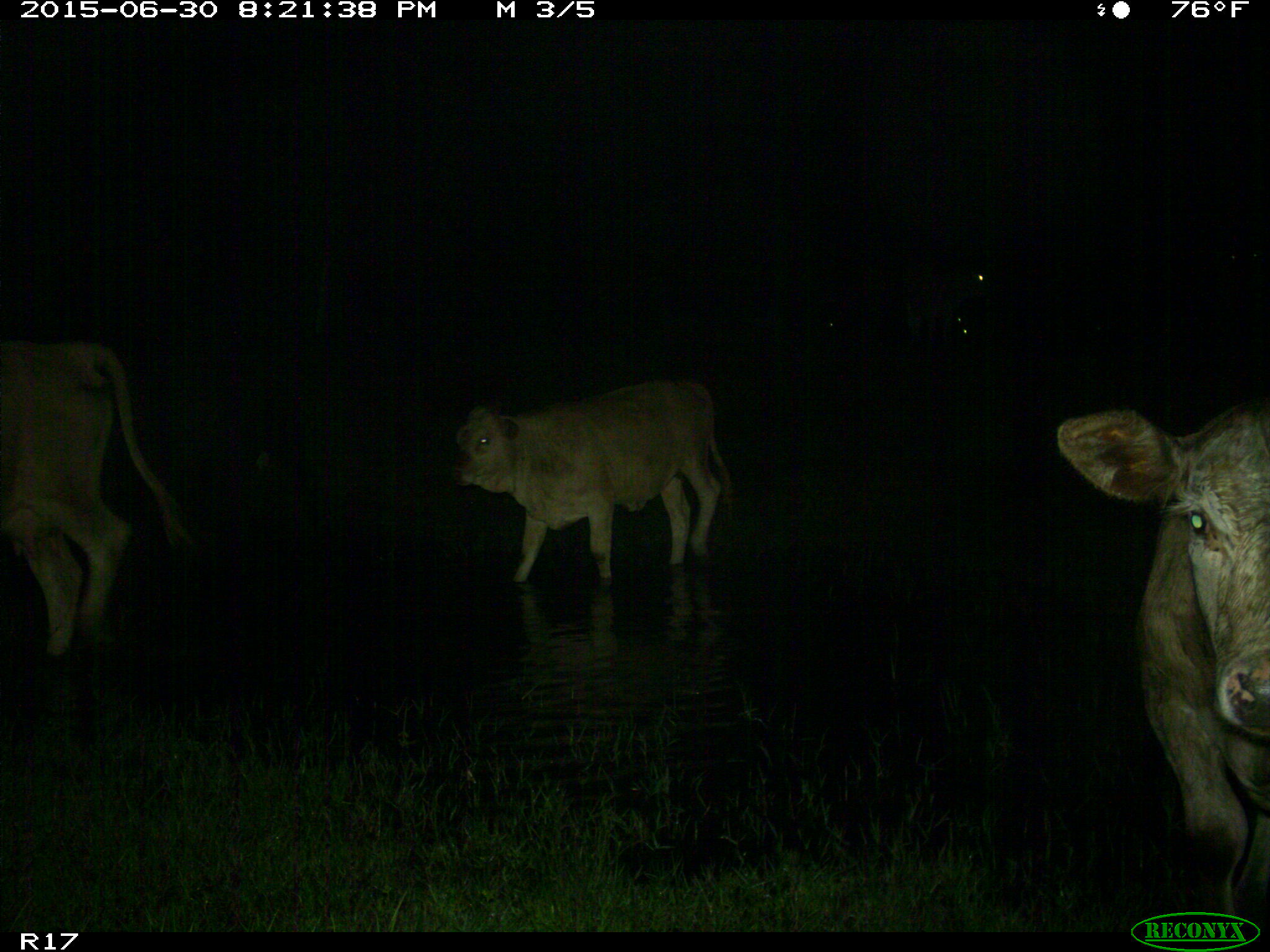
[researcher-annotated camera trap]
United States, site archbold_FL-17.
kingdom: Animalia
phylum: Chordata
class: Mammalia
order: Artiodactyla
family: Bovidae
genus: Bos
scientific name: Bos taurus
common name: domestic cow